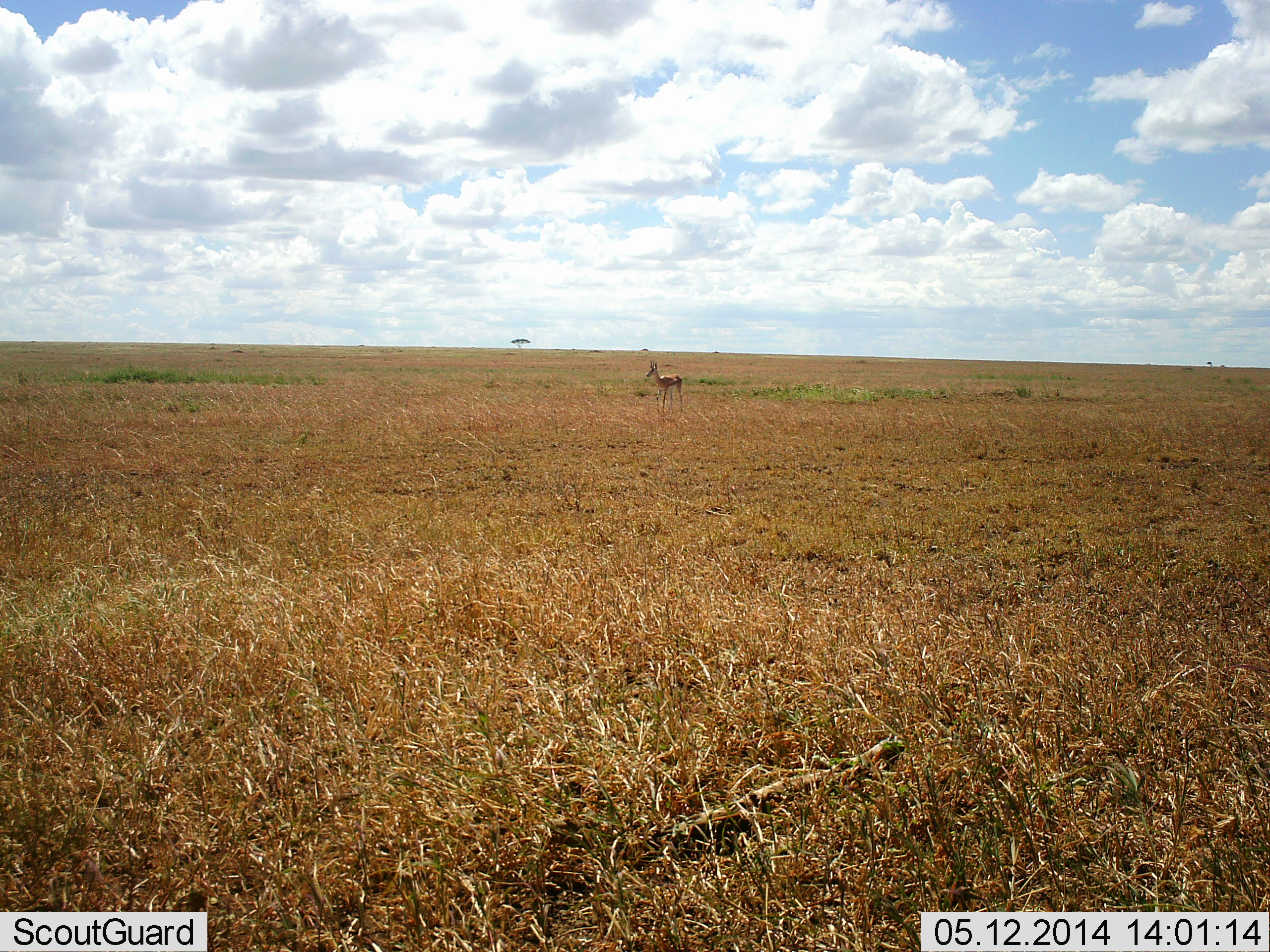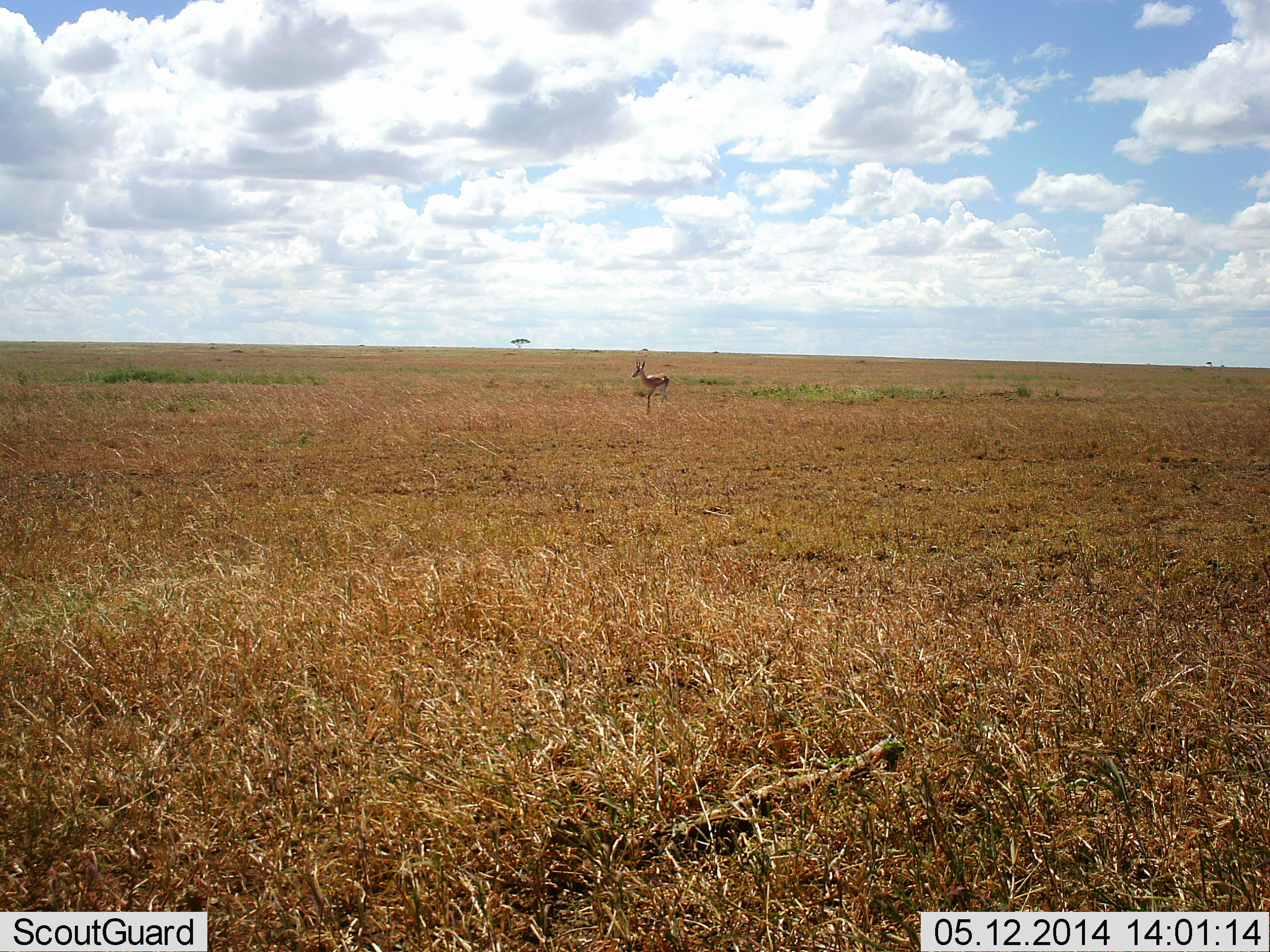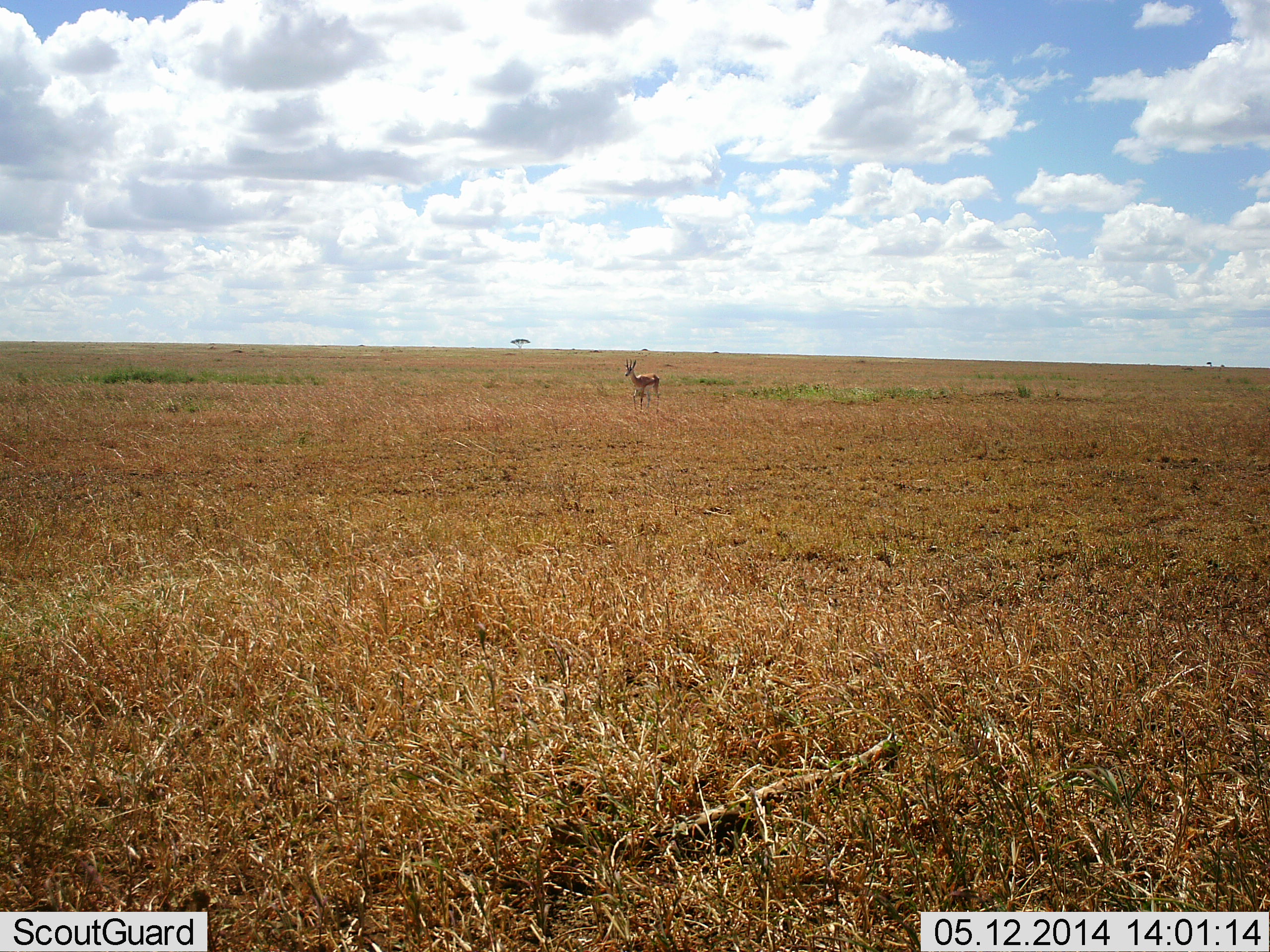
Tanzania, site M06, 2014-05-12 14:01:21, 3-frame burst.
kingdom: Animalia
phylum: Chordata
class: Mammalia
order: Artiodactyla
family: Bovidae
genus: Eudorcas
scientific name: Eudorcas thomsonii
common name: thomson's gazelle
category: gazellethomsons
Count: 1.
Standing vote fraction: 20%.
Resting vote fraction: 0%.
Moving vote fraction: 80%.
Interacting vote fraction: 0%.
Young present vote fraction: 0%.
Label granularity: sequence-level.